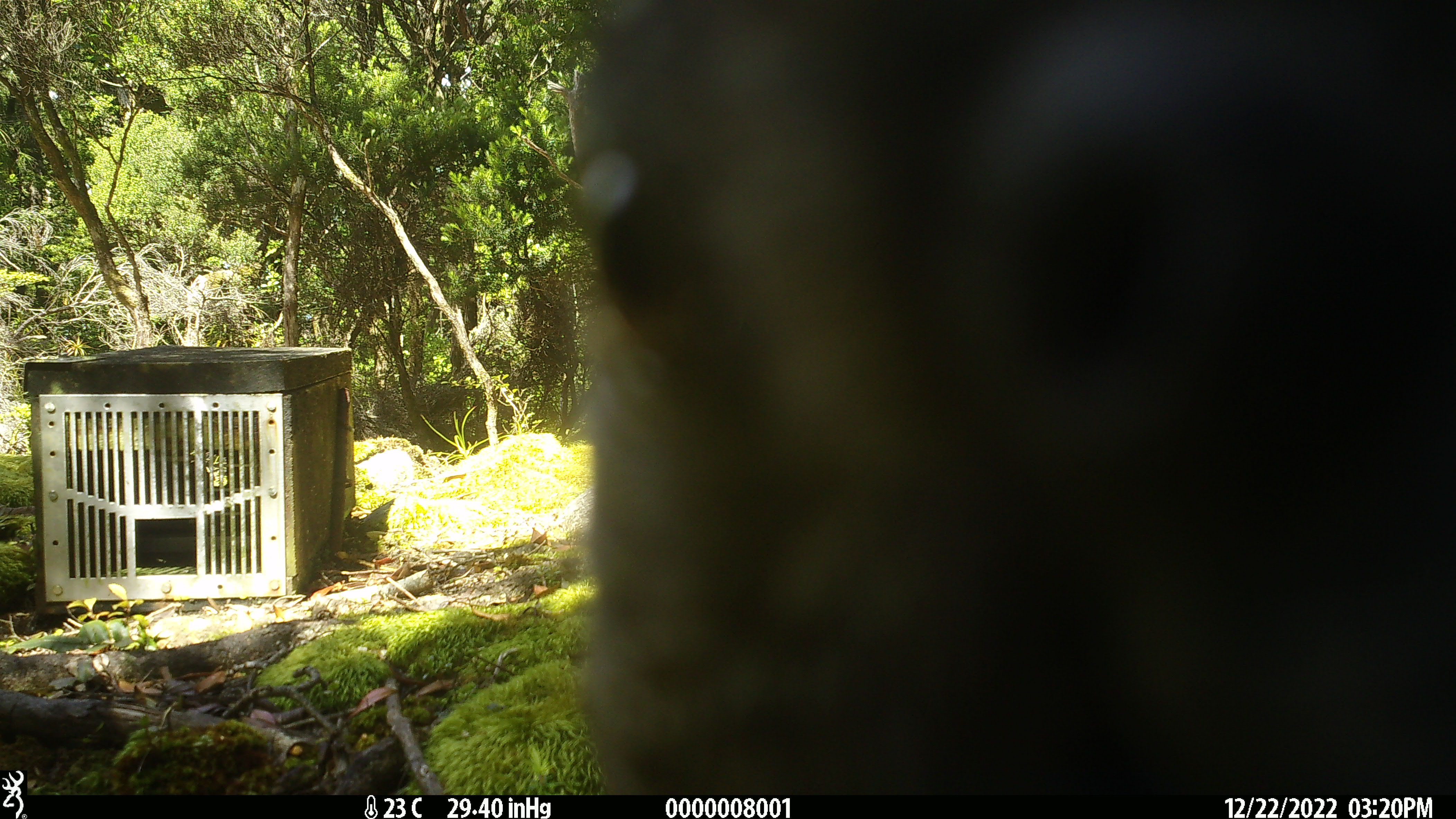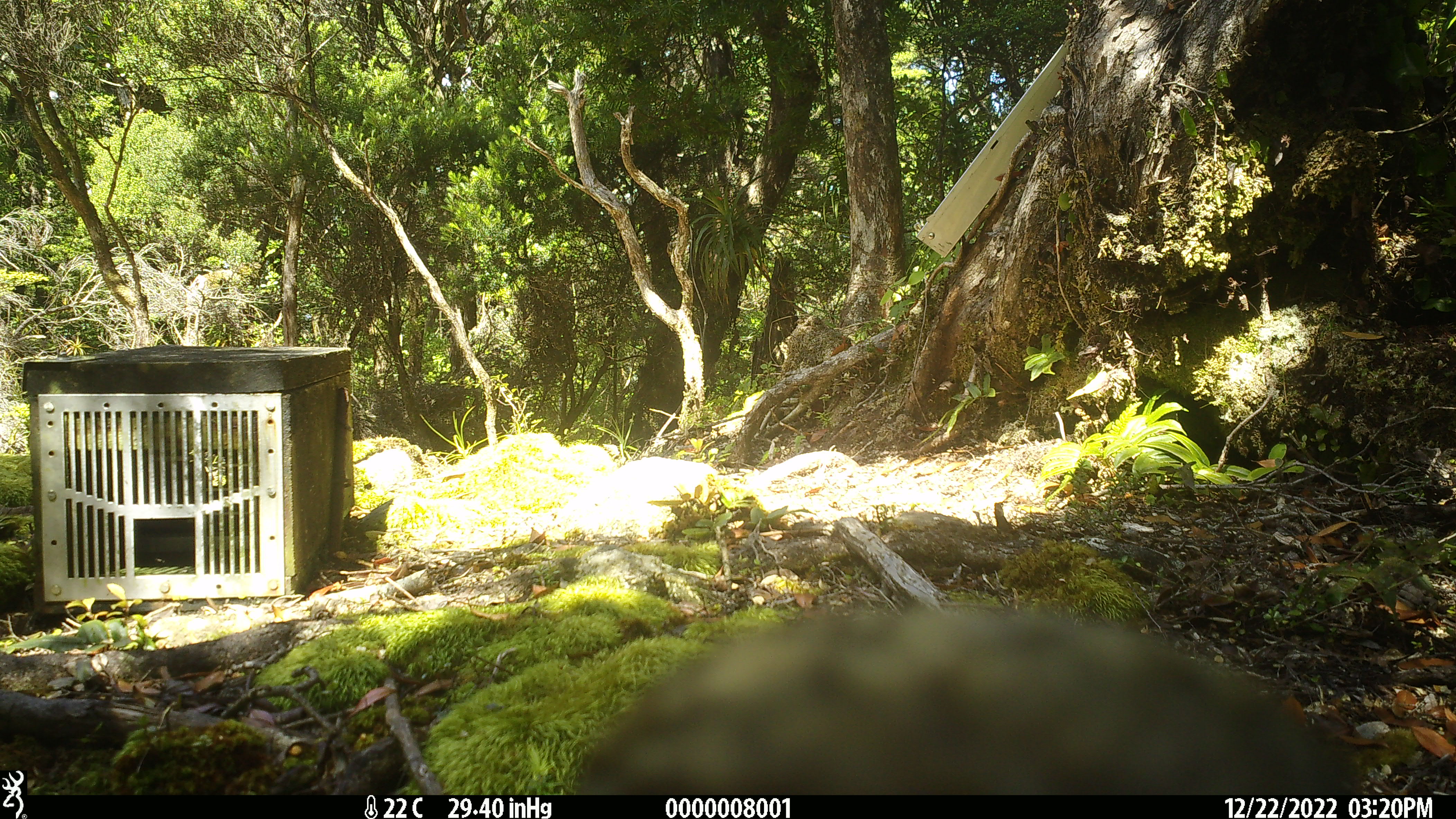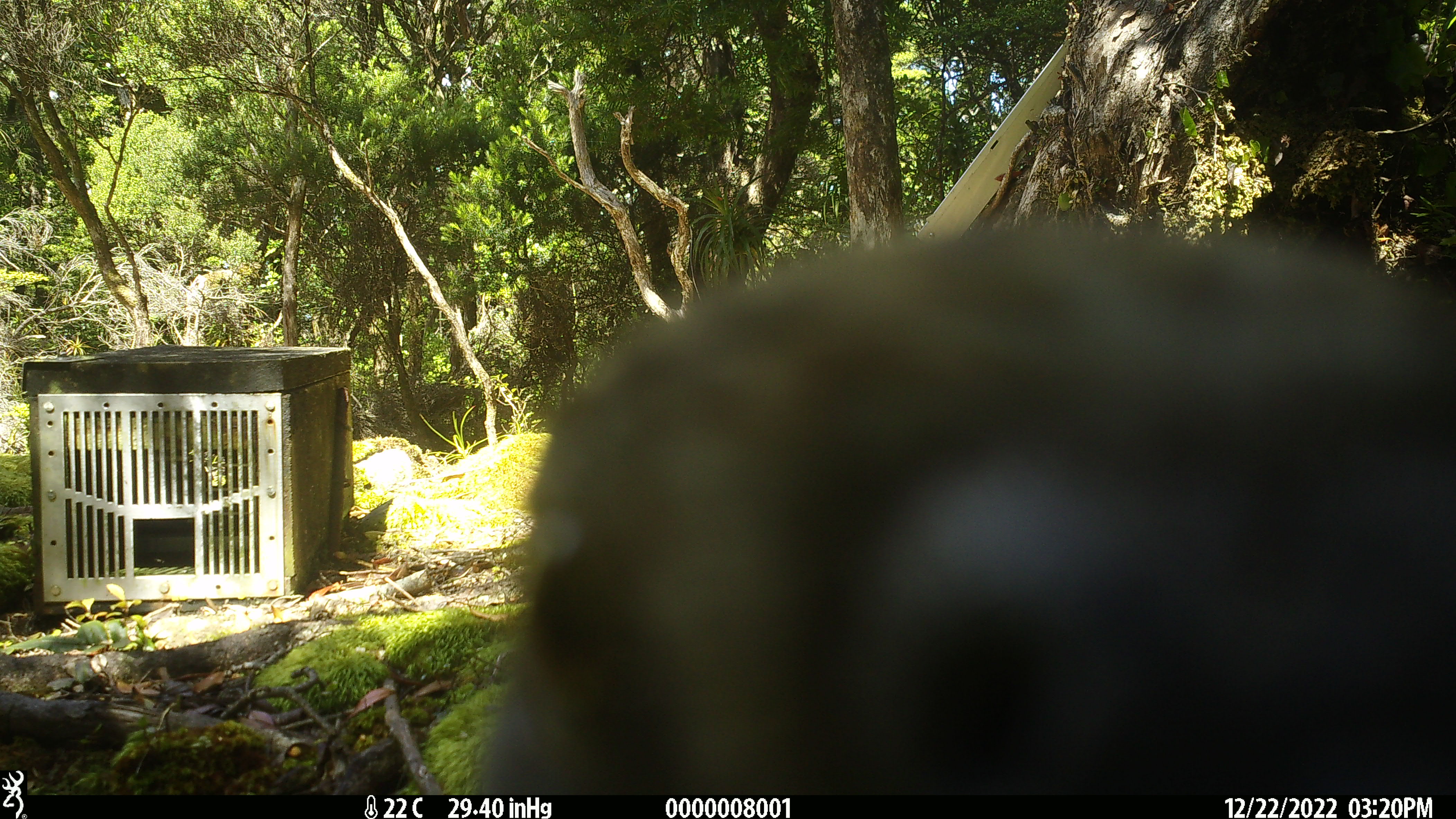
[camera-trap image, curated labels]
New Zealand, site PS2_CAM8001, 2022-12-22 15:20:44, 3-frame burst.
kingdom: Animalia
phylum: Chordata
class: Aves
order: Psittaciformes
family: Strigopidae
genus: Nestor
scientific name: Nestor notabilis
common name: kea